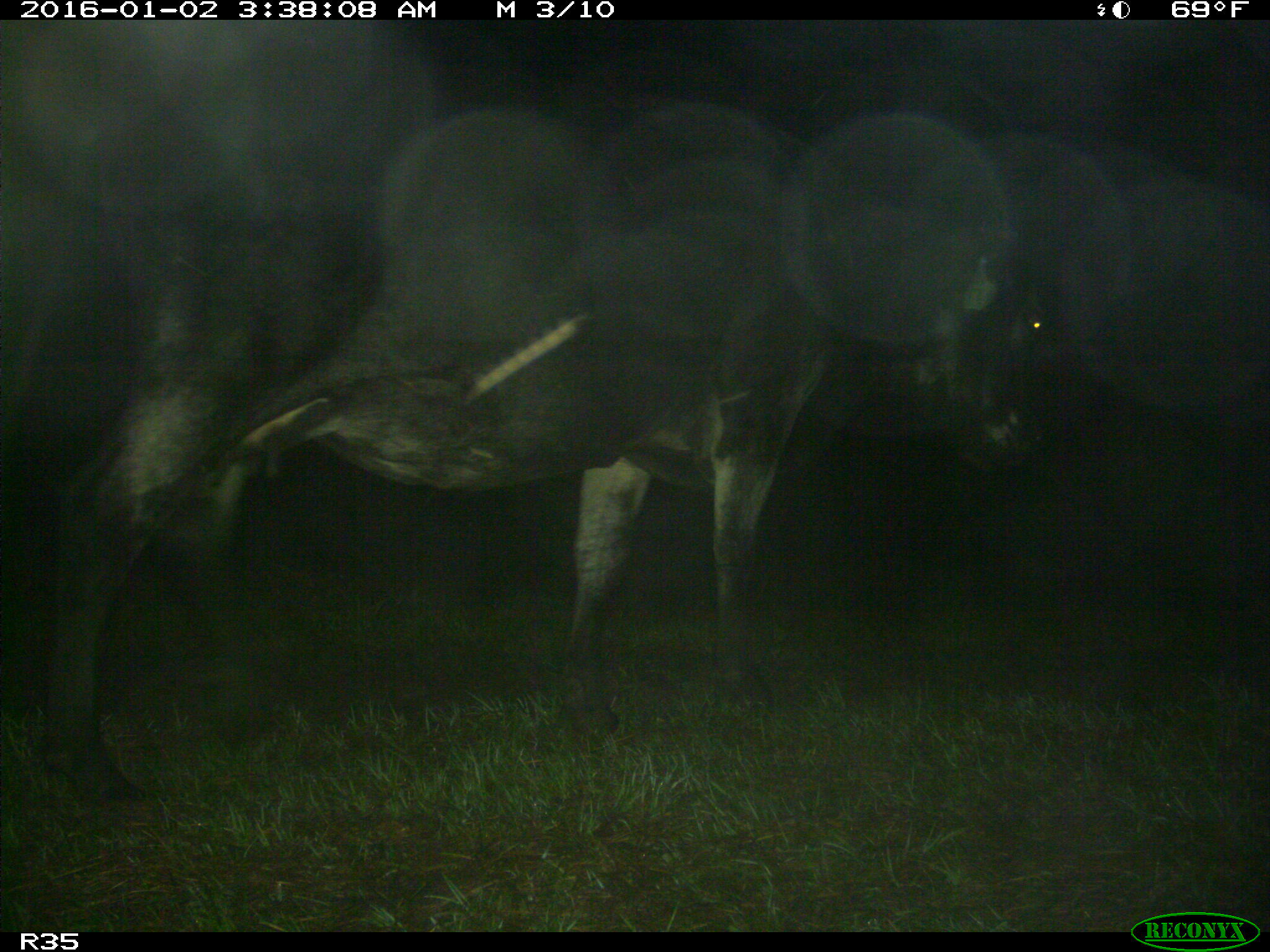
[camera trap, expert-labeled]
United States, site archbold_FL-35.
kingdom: Animalia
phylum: Chordata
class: Mammalia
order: Artiodactyla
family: Bovidae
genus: Bos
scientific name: Bos taurus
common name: domestic cow